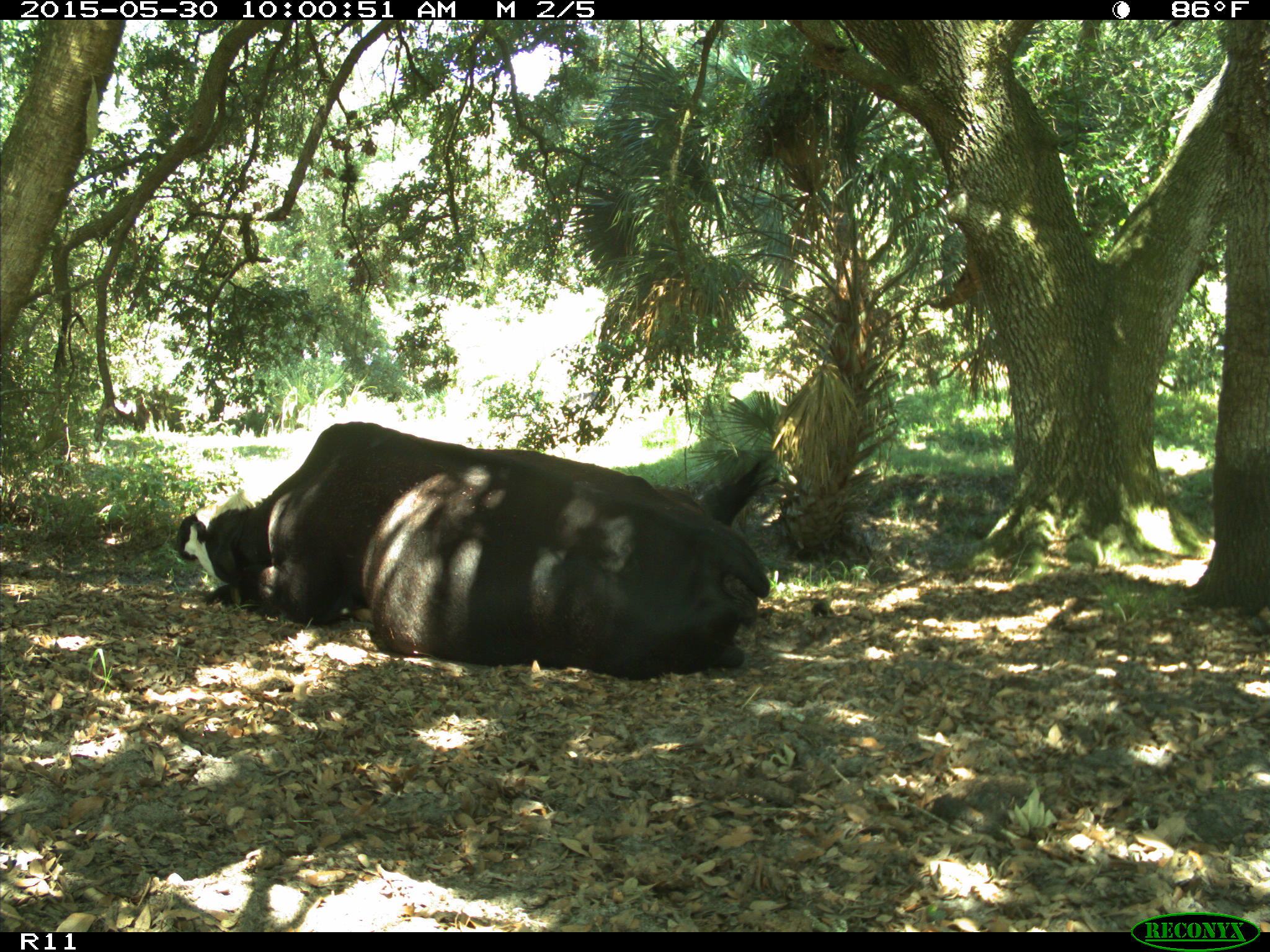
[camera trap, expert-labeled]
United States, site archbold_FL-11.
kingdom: Animalia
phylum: Chordata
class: Mammalia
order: Artiodactyla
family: Bovidae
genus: Bos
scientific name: Bos taurus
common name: domestic cow